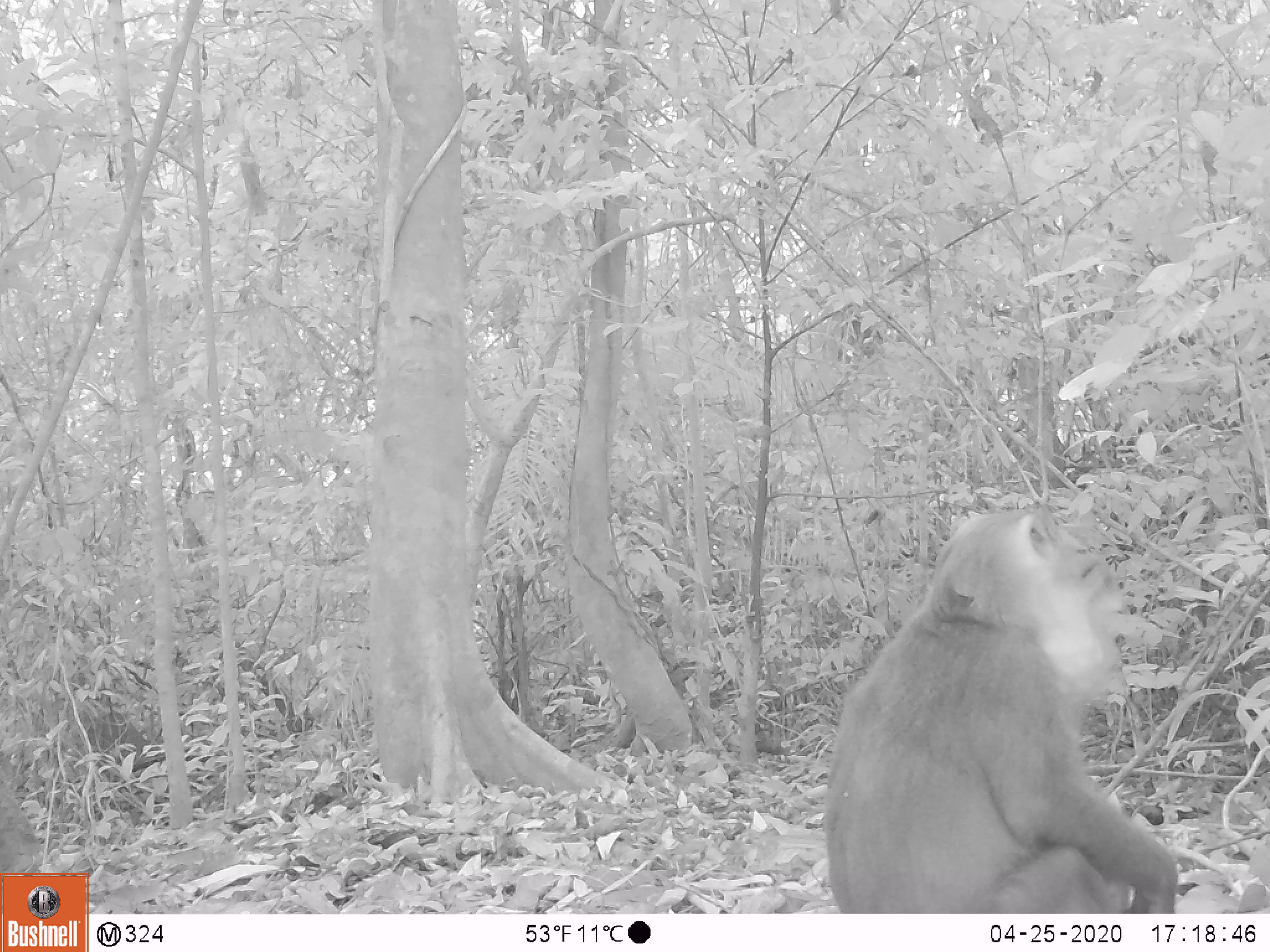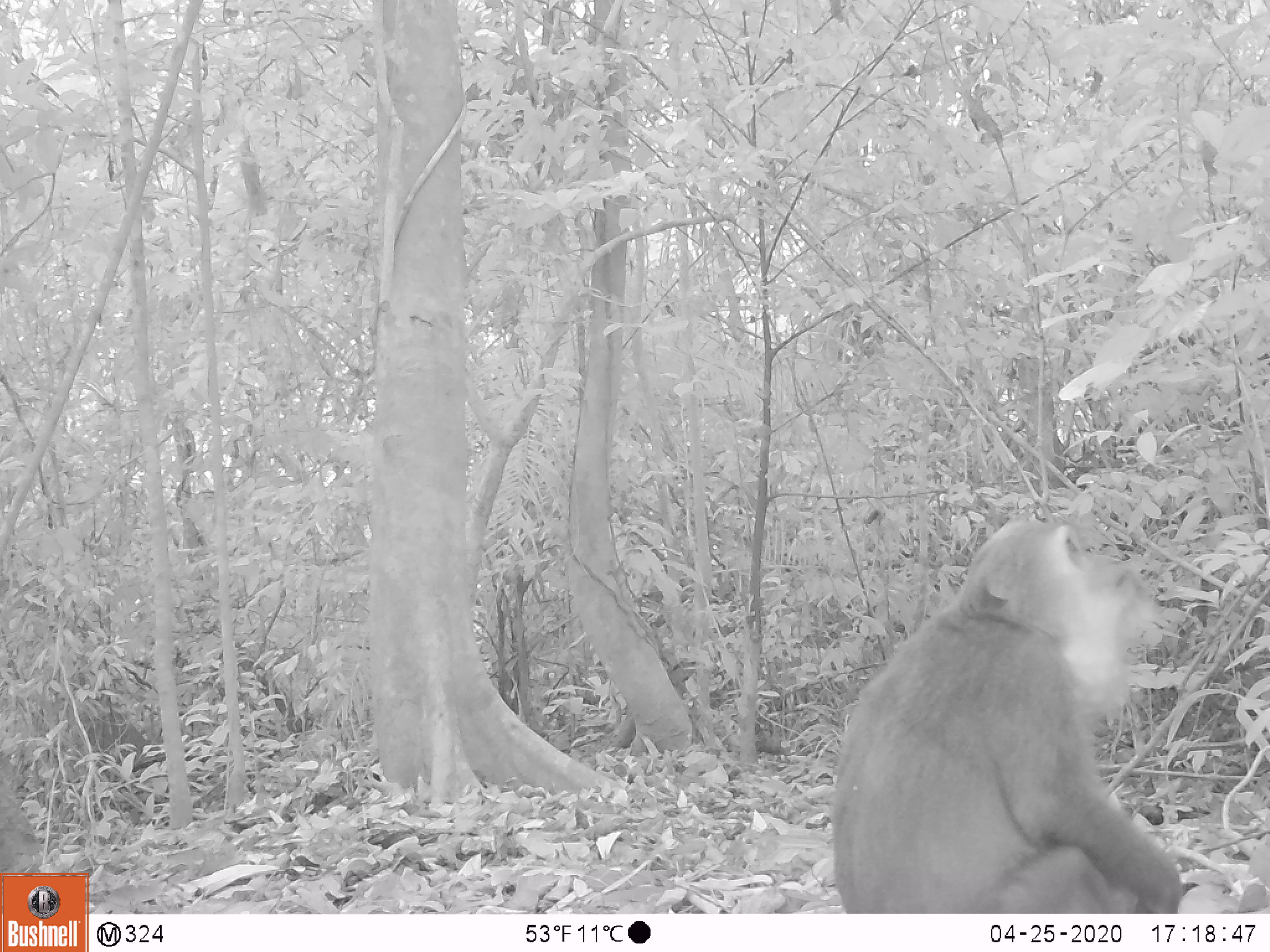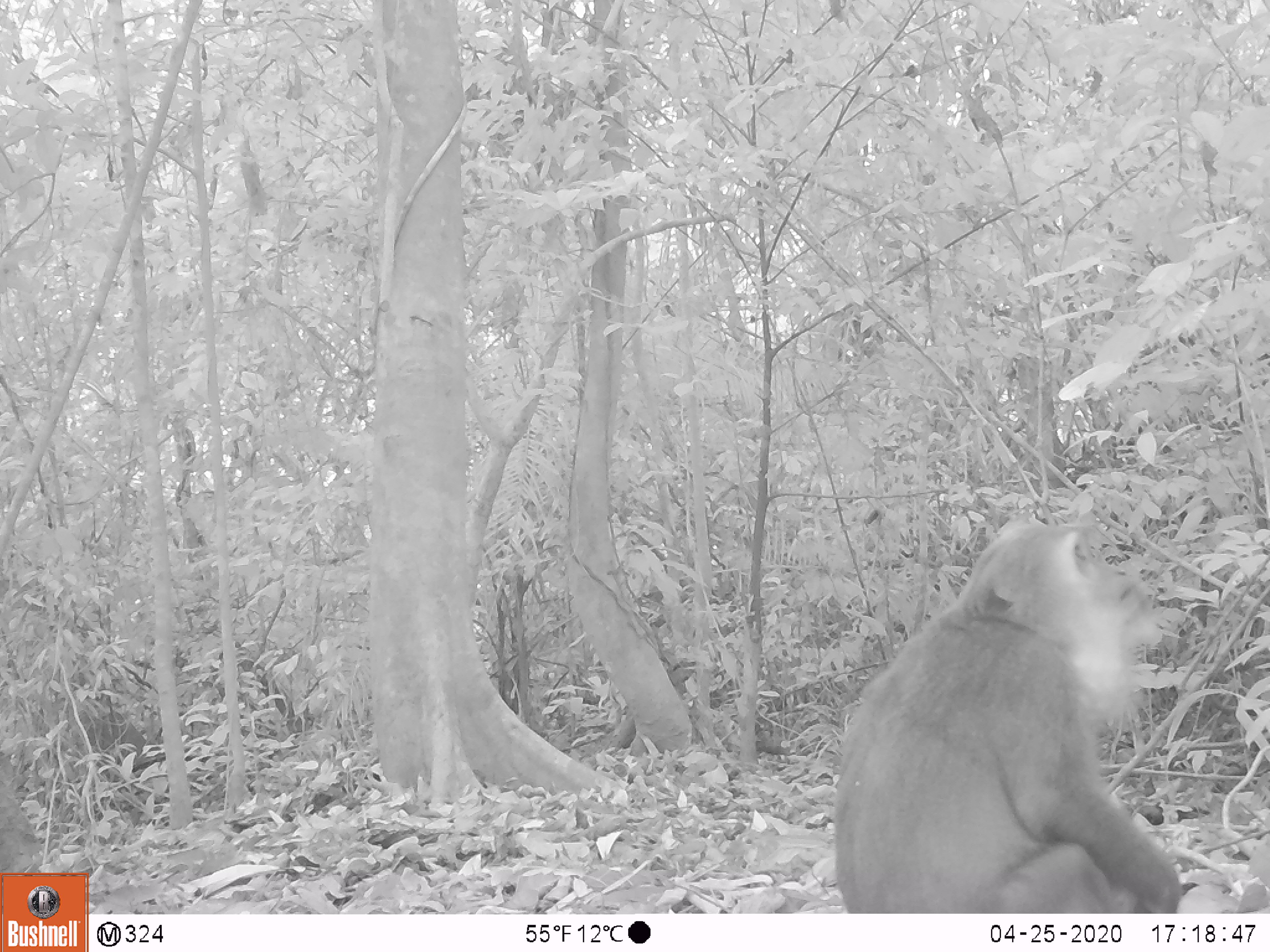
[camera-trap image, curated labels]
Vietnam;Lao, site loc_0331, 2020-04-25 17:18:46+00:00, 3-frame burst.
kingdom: Animalia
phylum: Chordata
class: Mammalia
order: Primates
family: Cercopithecidae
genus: Macaca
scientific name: Macaca arctoides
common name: stump-tailed macaque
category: stump tailed macaque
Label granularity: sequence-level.